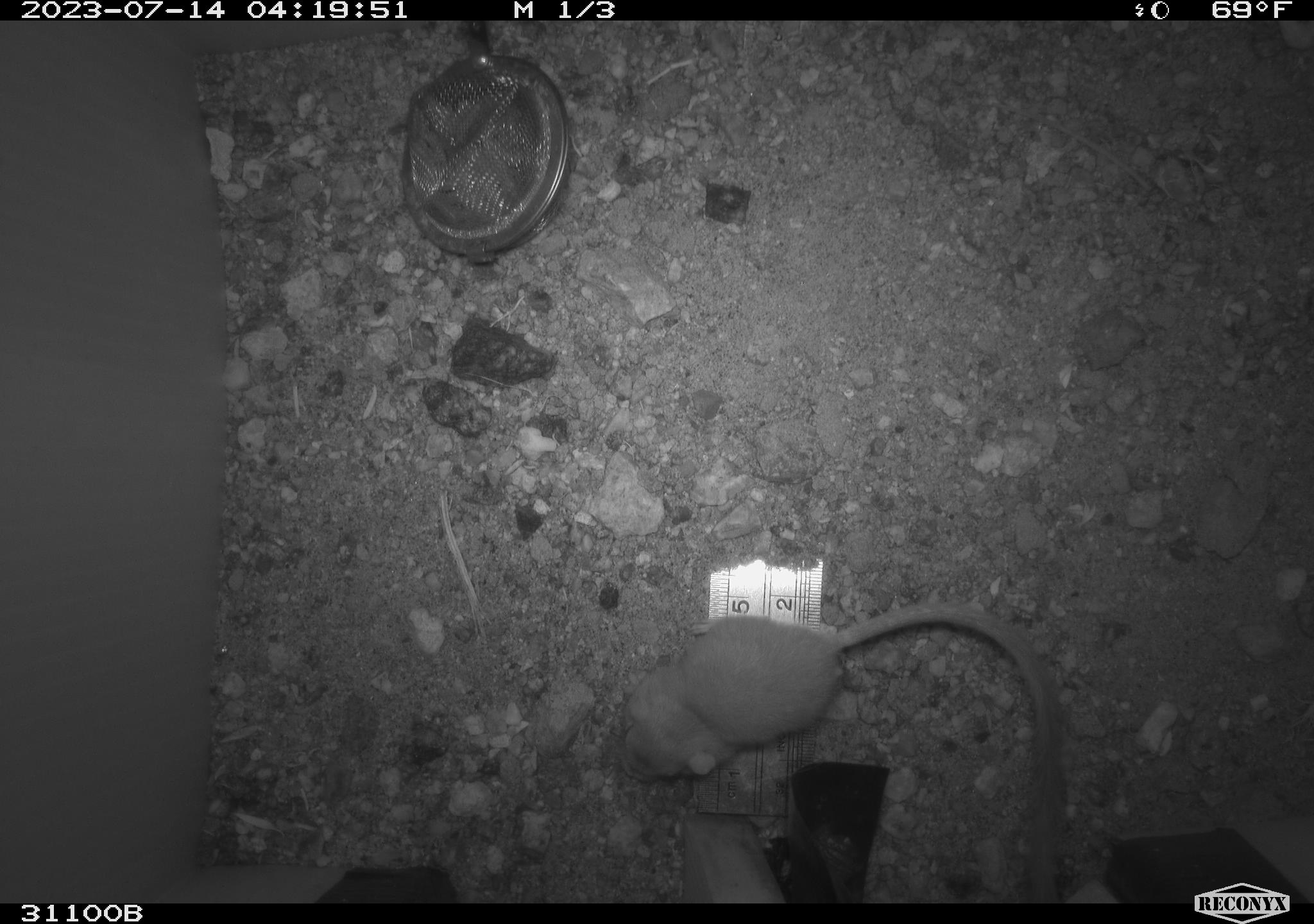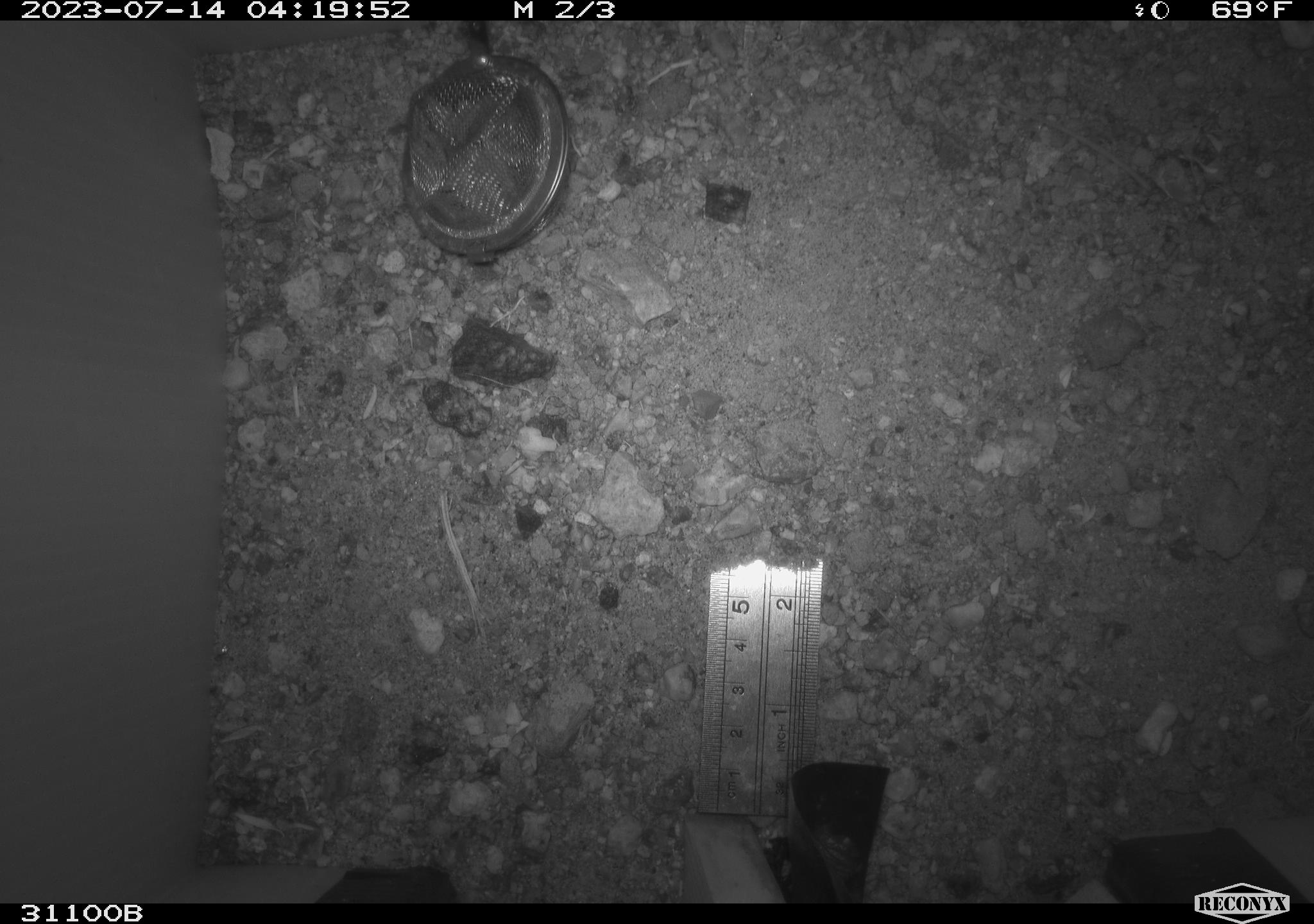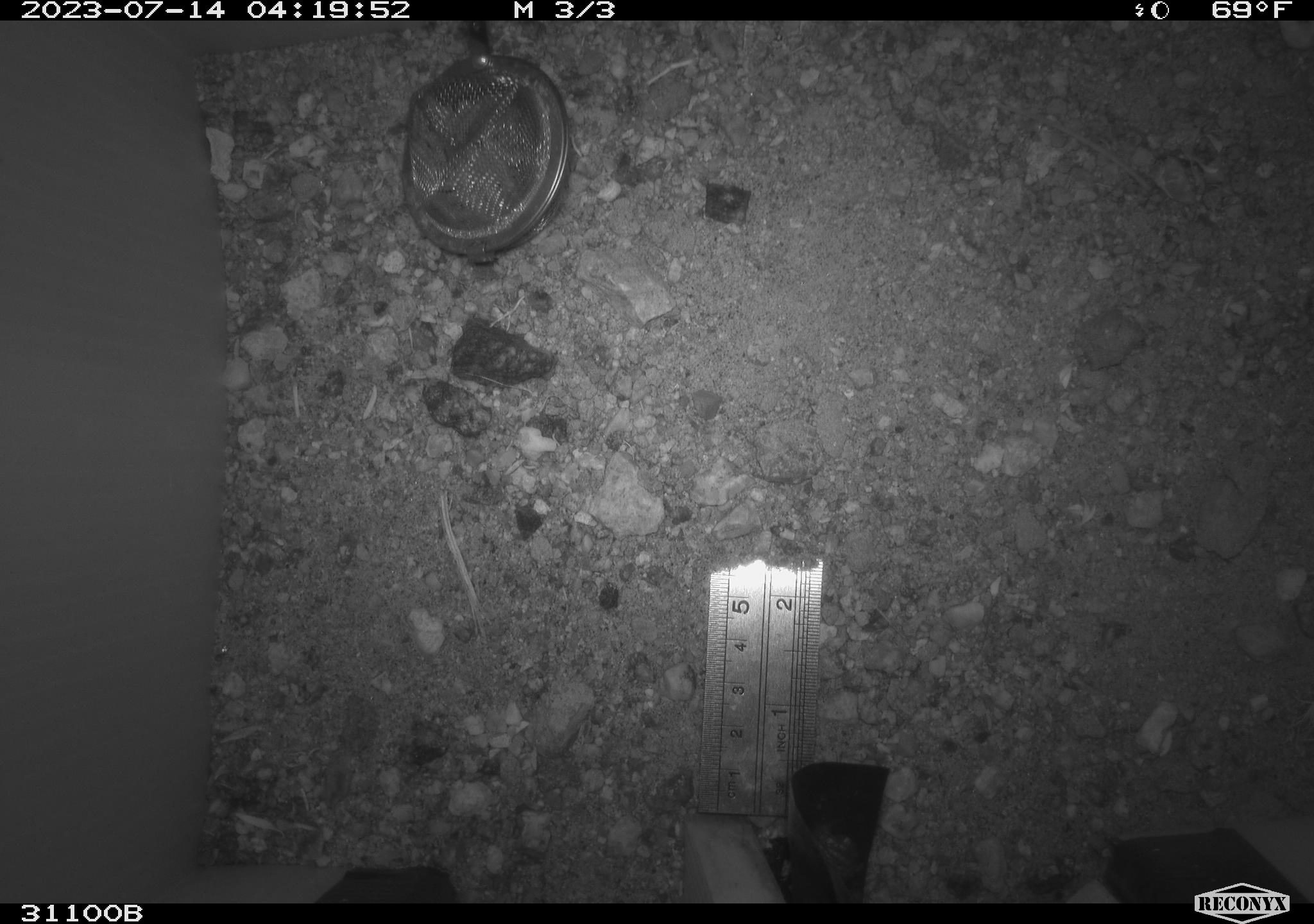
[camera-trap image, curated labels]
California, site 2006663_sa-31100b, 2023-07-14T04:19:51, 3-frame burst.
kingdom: Animalia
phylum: Chordata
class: Mammalia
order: Rodentia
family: Heteromyidae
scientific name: Heteromyidae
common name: kangaroo rats and pocket mice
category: heteromyidae family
Heteromyidae family (kangaroo rats and pocket mice) (Heteromyidae).